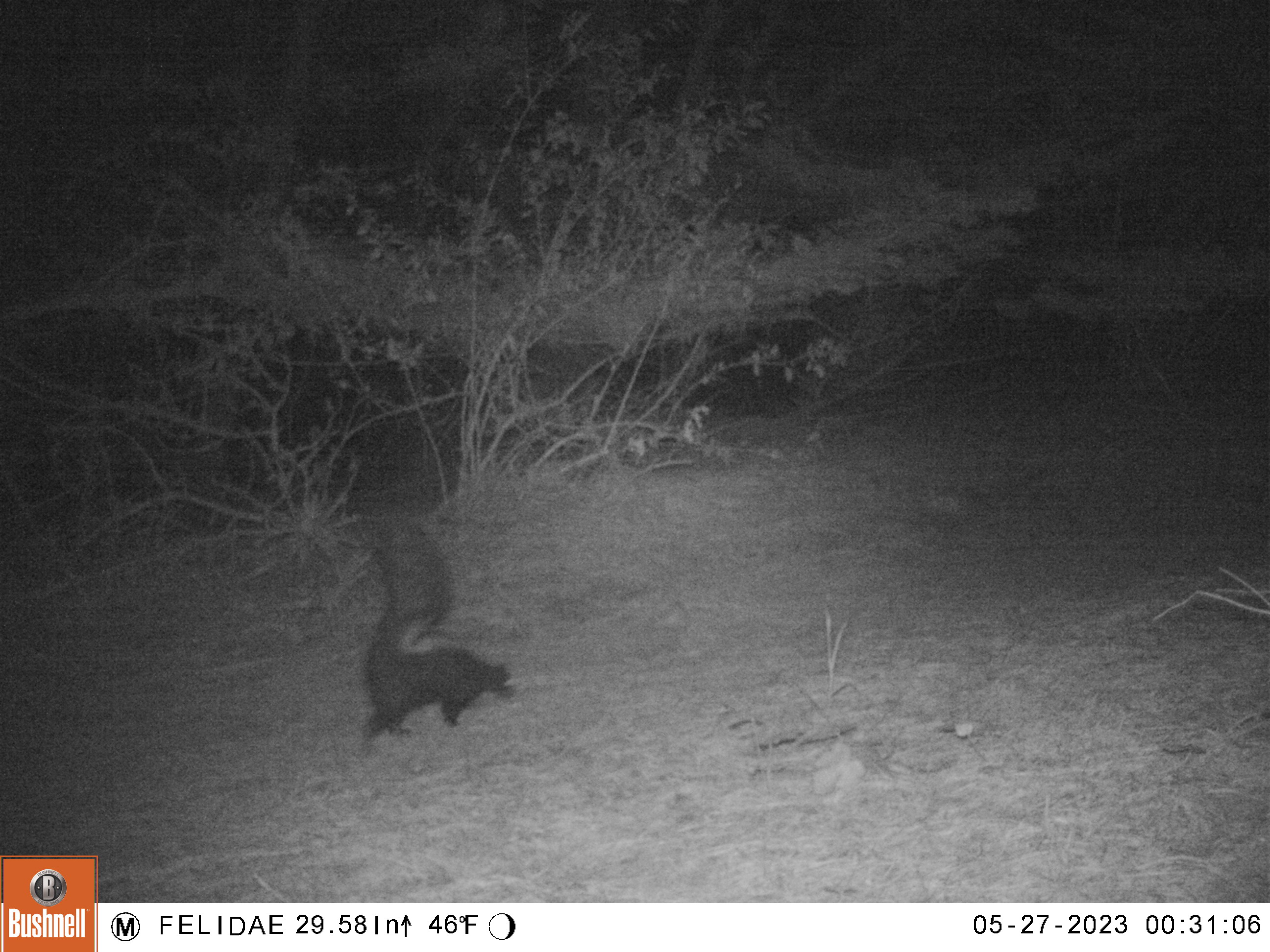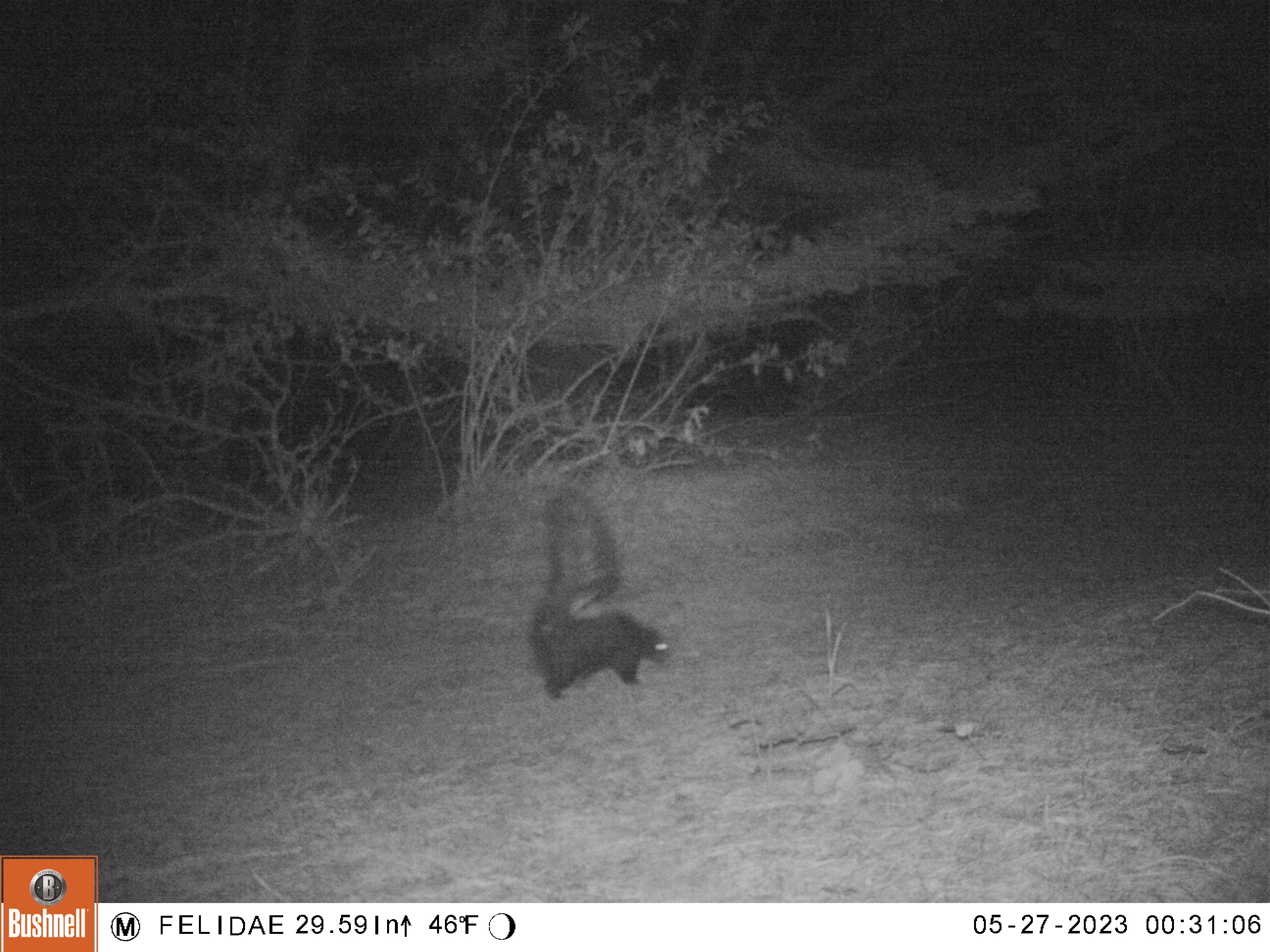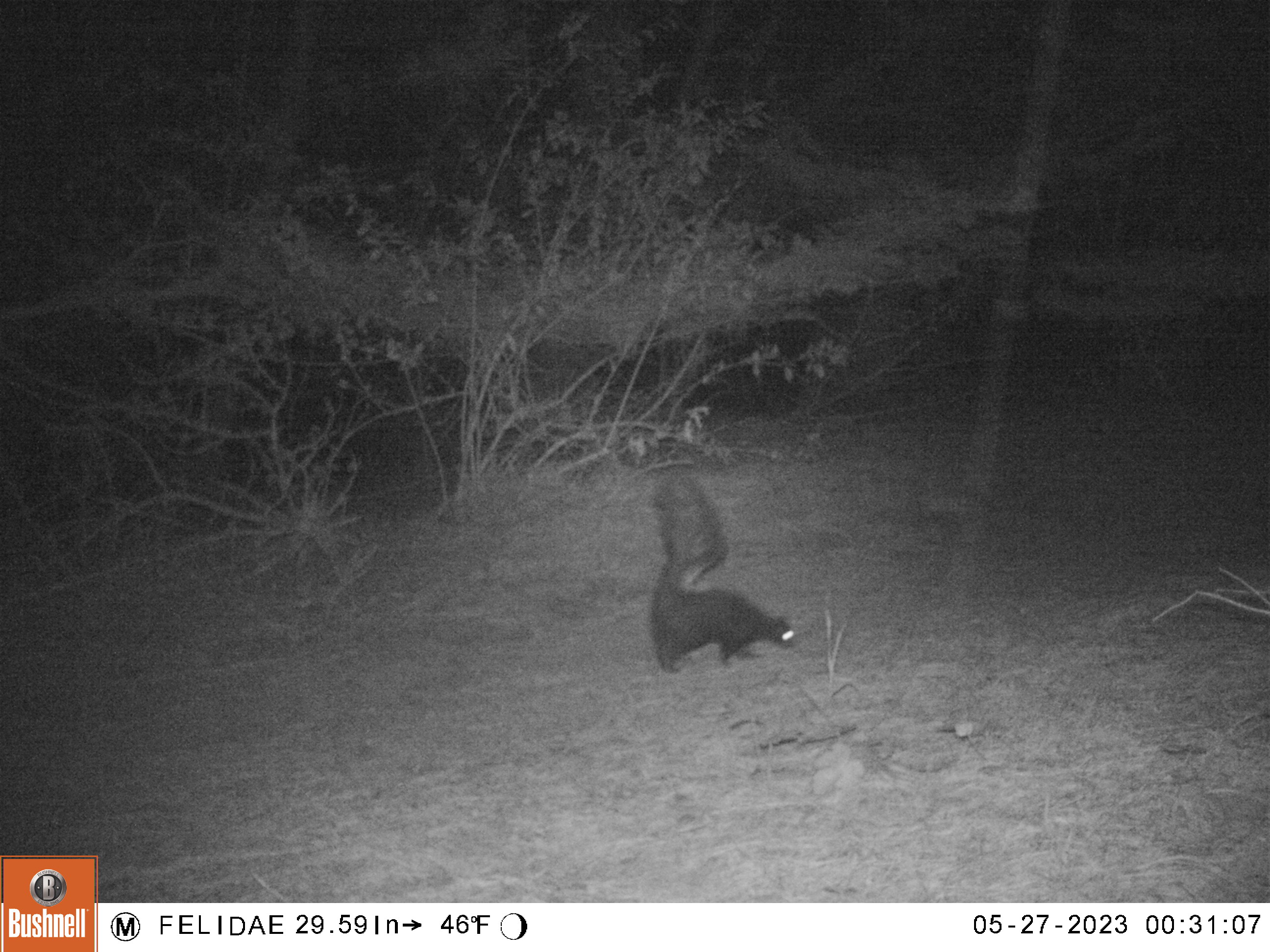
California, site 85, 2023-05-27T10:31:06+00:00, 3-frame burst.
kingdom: Animalia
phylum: Chordata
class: Mammalia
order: Carnivora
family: Mephitidae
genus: Mephitis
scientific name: Mephitis mephitis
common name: striped skunk